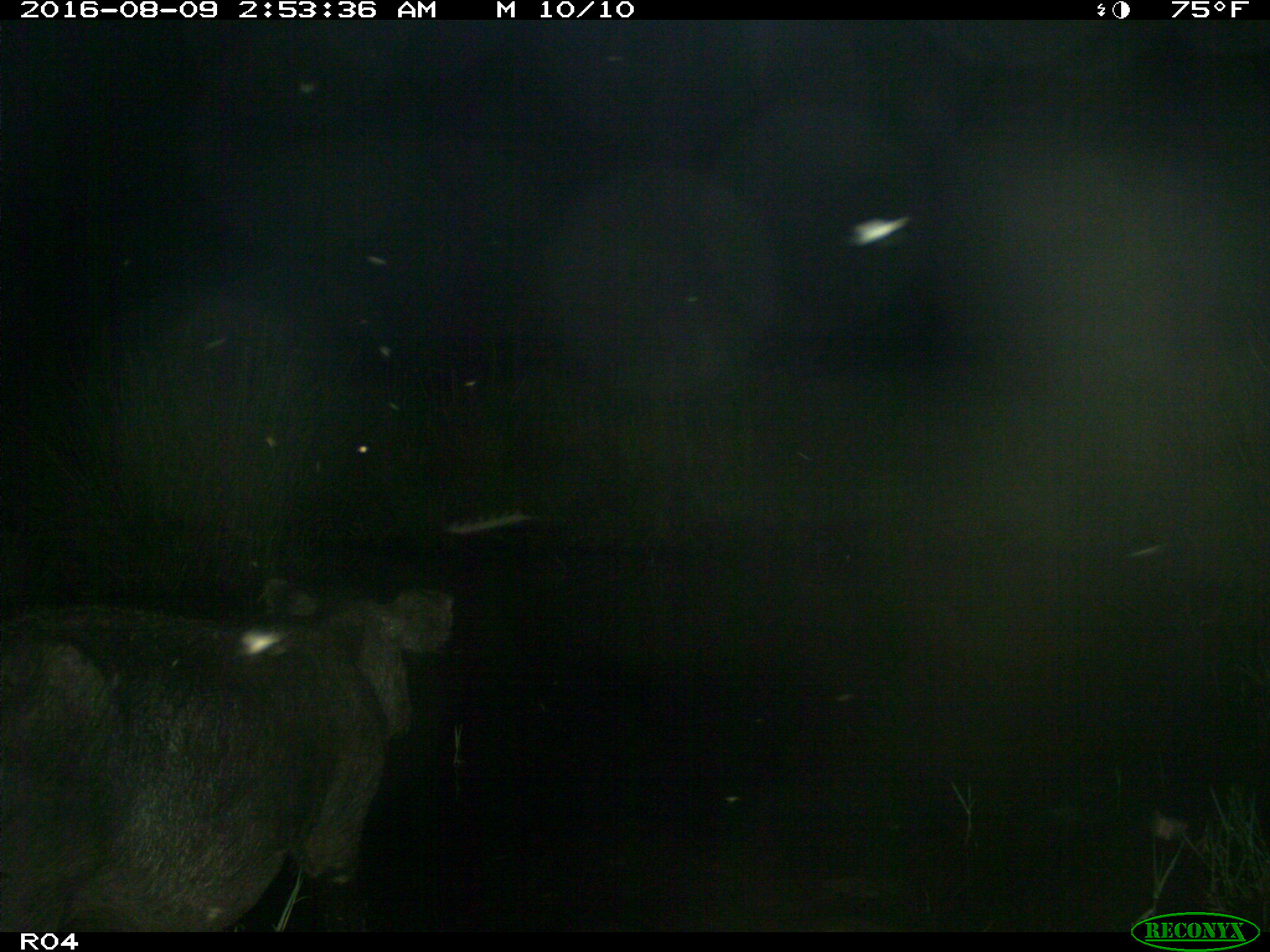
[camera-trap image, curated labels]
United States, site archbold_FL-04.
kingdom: Animalia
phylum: Chordata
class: Mammalia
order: Artiodactyla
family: Suidae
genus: Sus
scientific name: Sus scrofa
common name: wild boar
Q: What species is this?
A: Sus scrofa (wild boar).